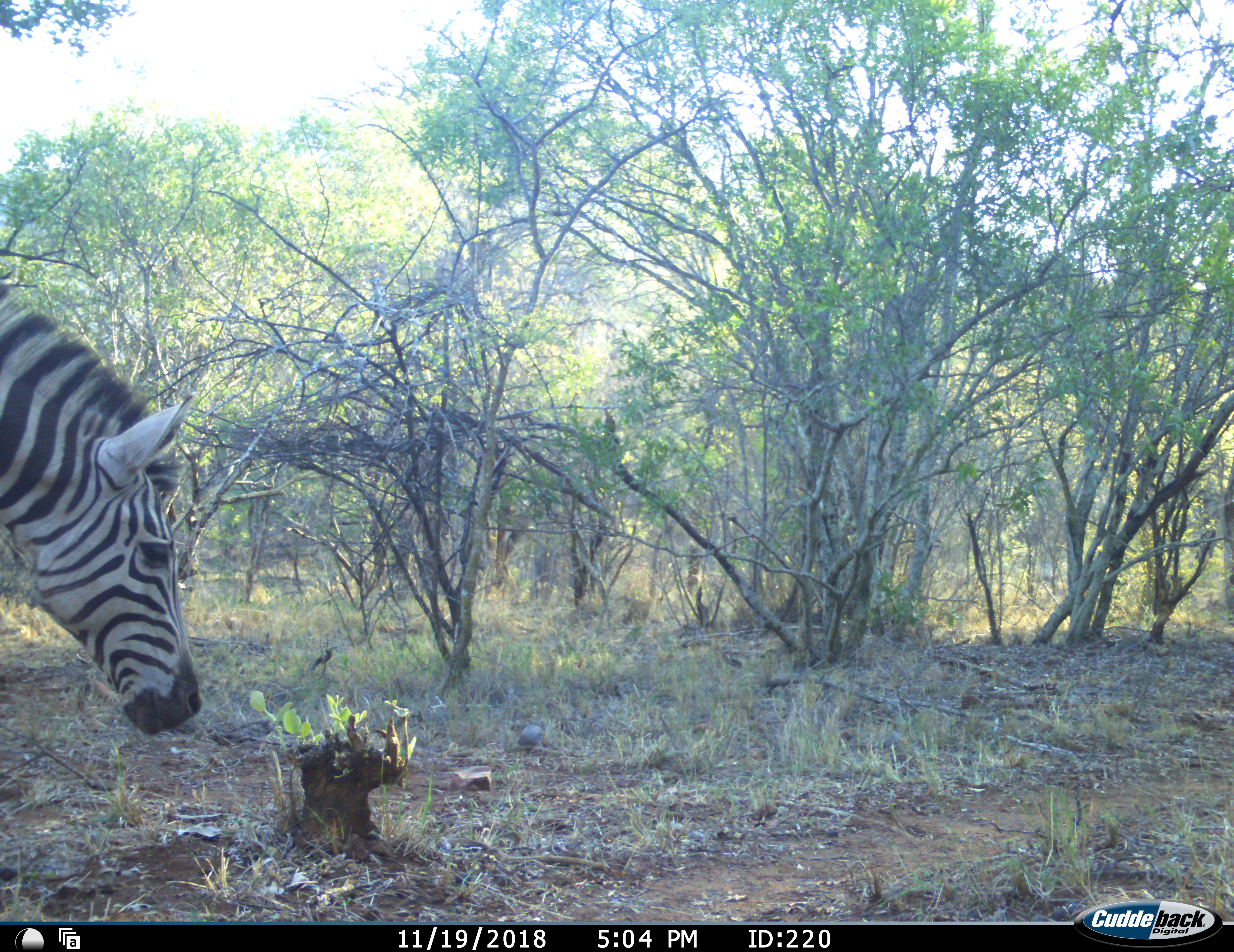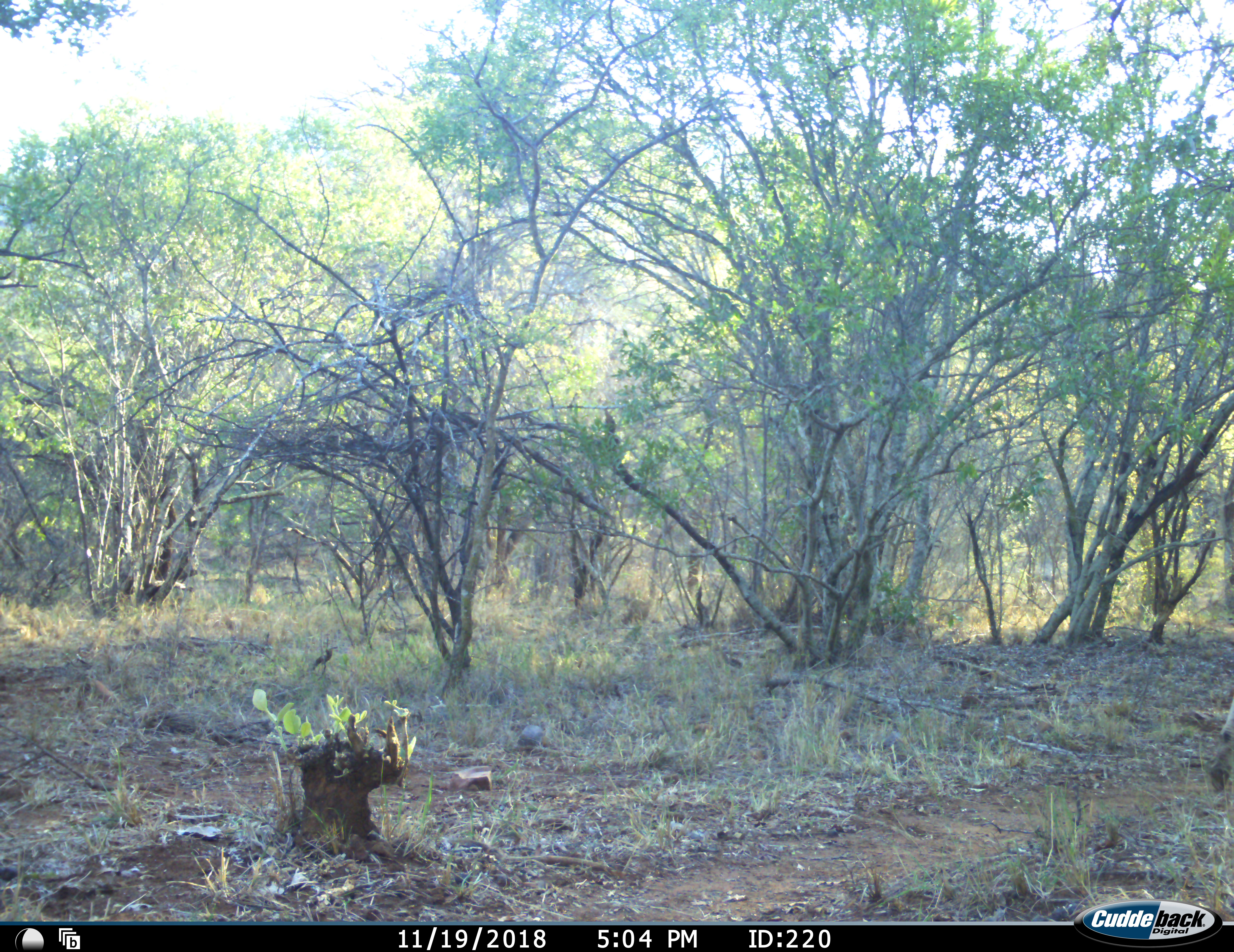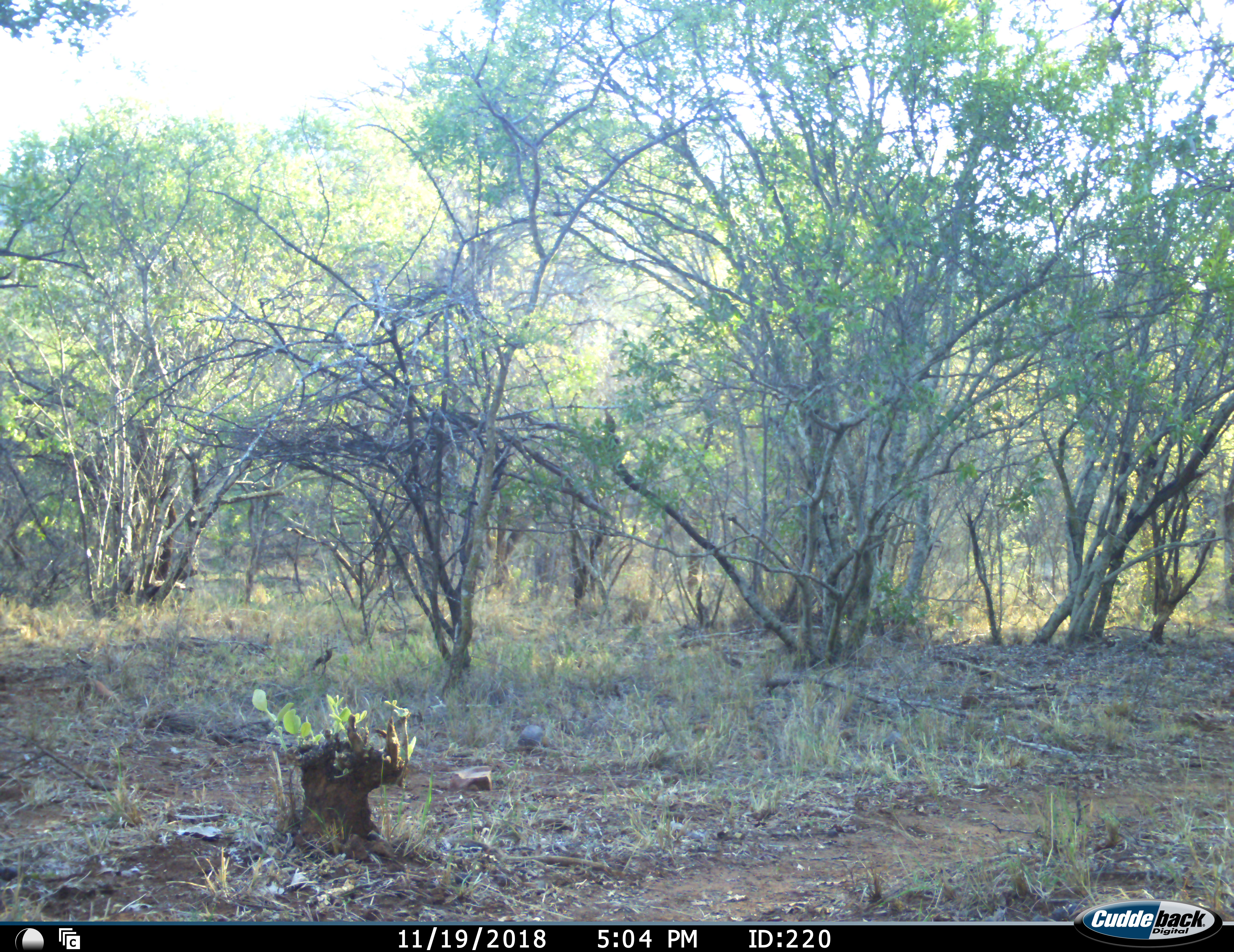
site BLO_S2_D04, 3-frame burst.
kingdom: Animalia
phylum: Chordata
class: Mammalia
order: Perissodactyla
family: Equidae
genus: Equus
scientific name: Equus quagga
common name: plains zebra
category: zebraplains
Zebraplains (plains zebra) (Equus quagga), count 1. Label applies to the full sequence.